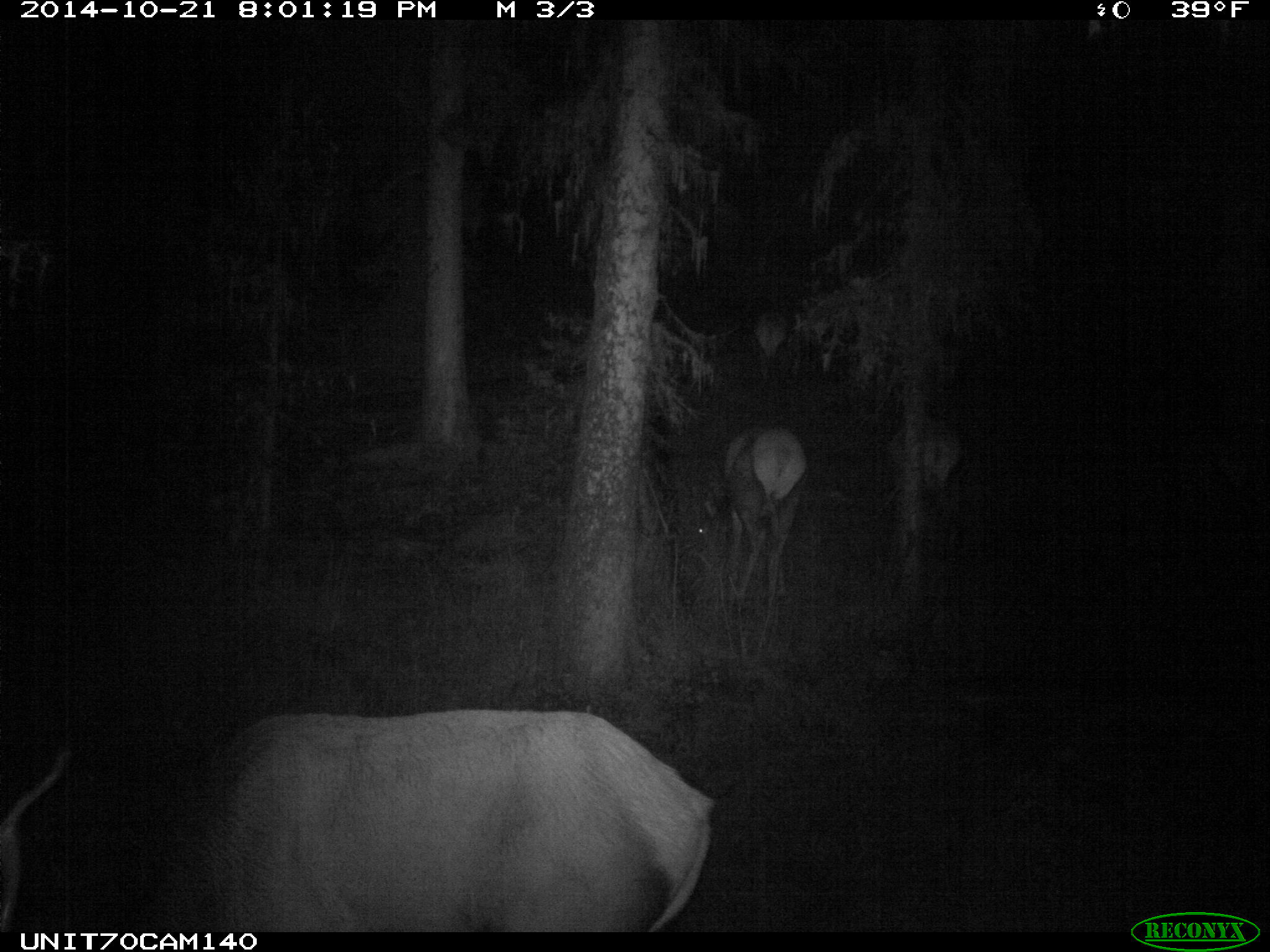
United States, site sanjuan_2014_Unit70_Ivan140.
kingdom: Animalia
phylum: Chordata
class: Mammalia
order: Artiodactyla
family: Cervidae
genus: Cervus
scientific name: Cervus elaphus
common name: red deer